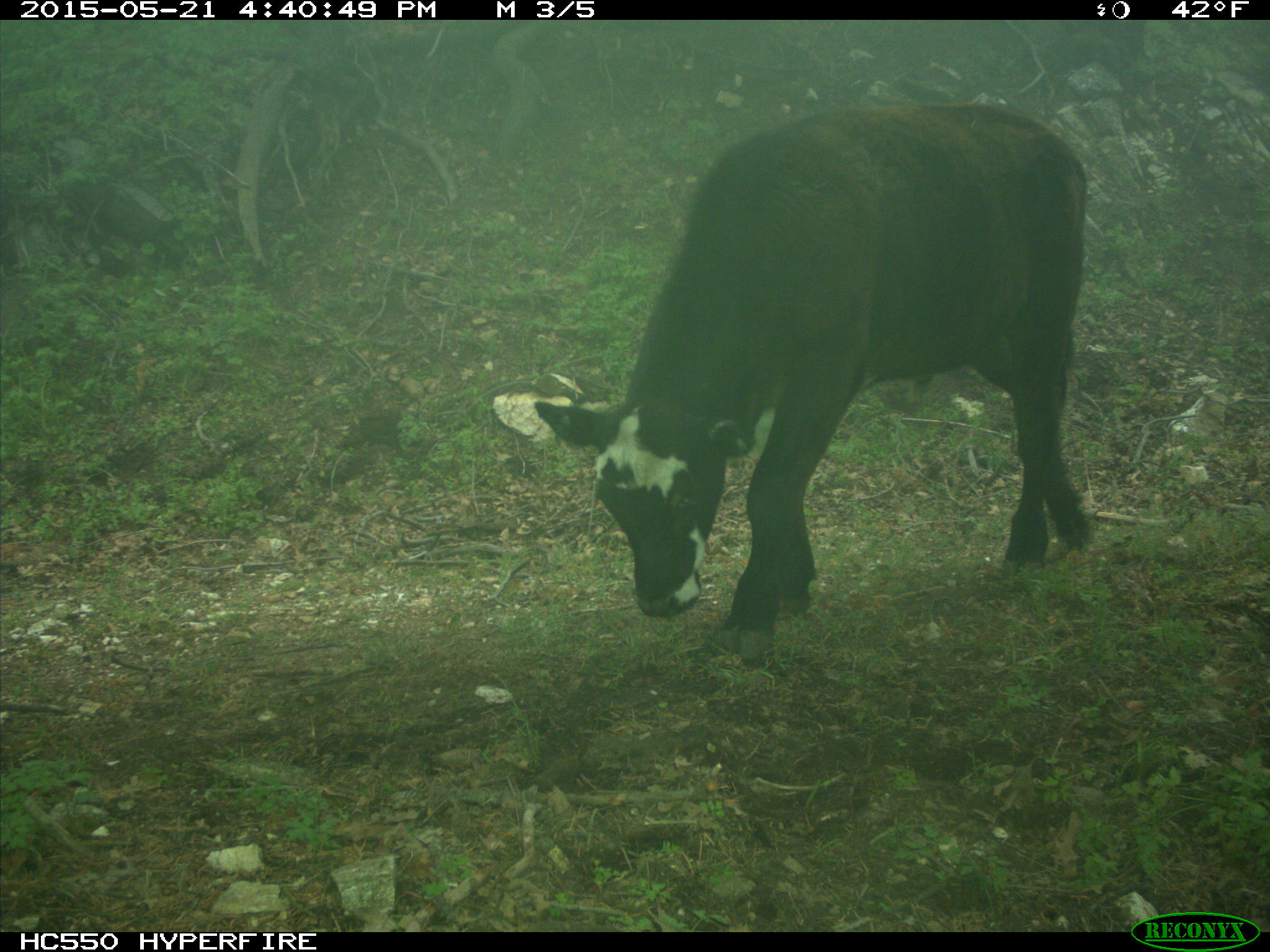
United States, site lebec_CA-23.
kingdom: Animalia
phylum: Chordata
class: Mammalia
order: Artiodactyla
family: Bovidae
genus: Bos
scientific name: Bos taurus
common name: domestic cow